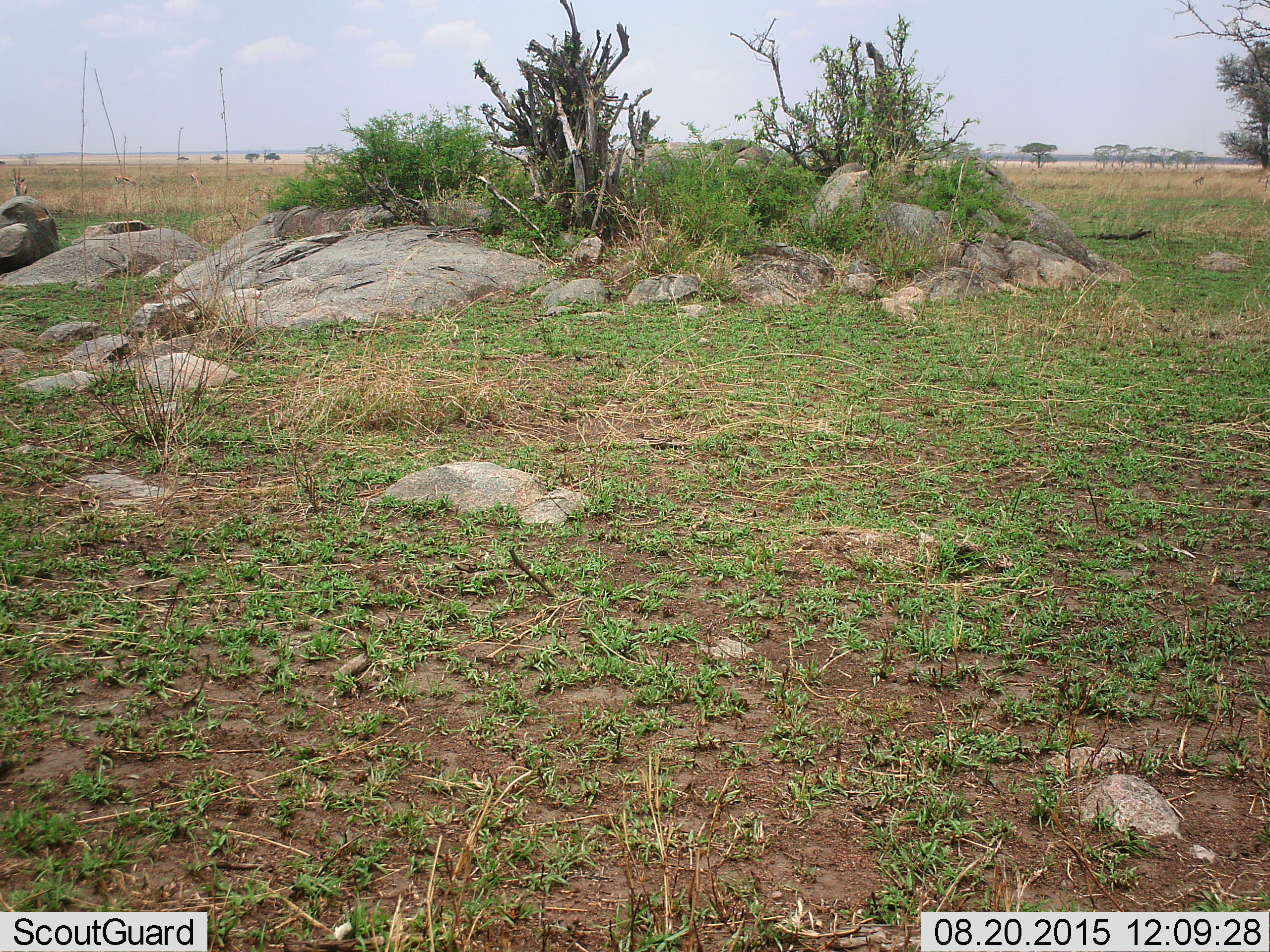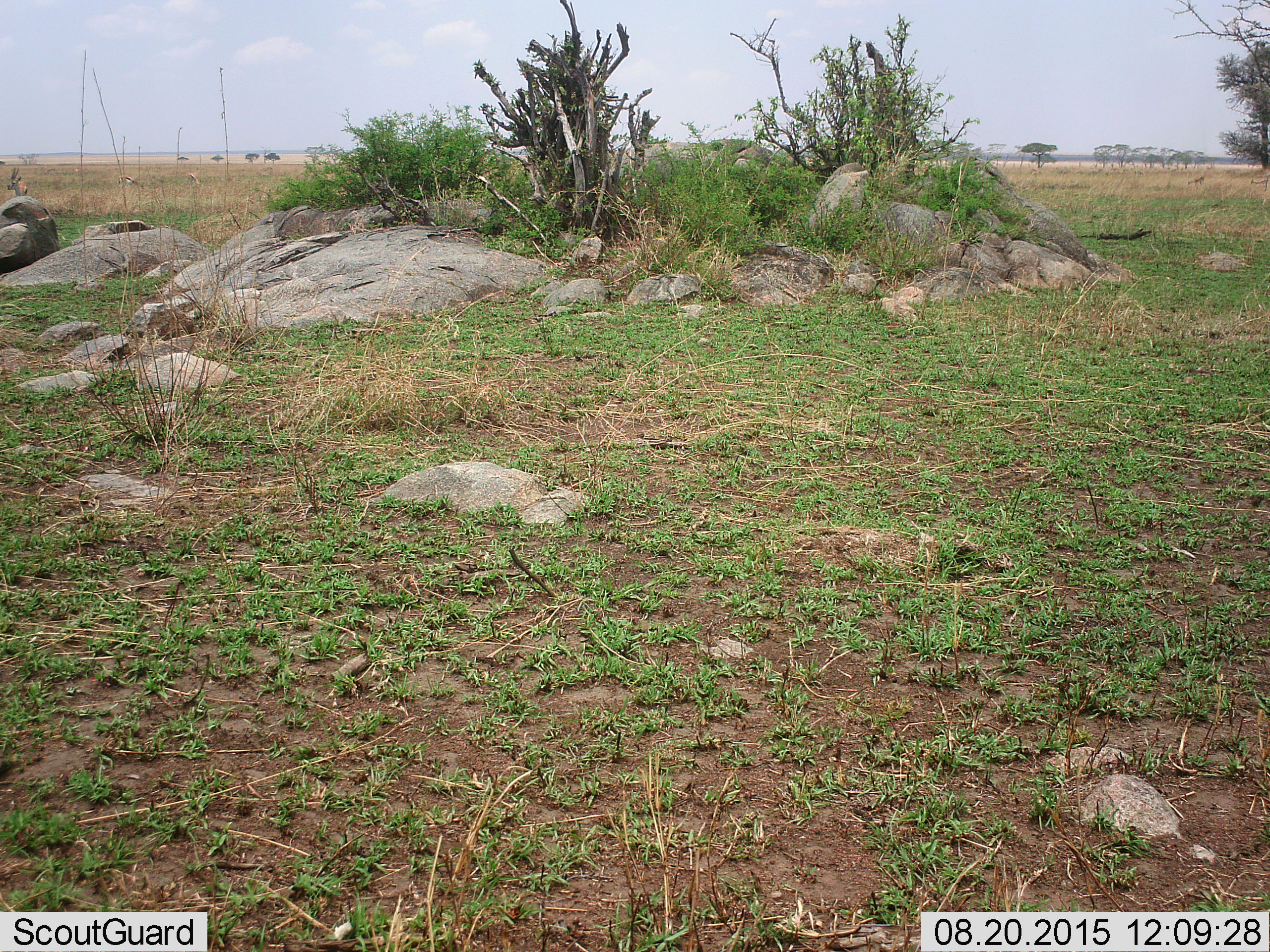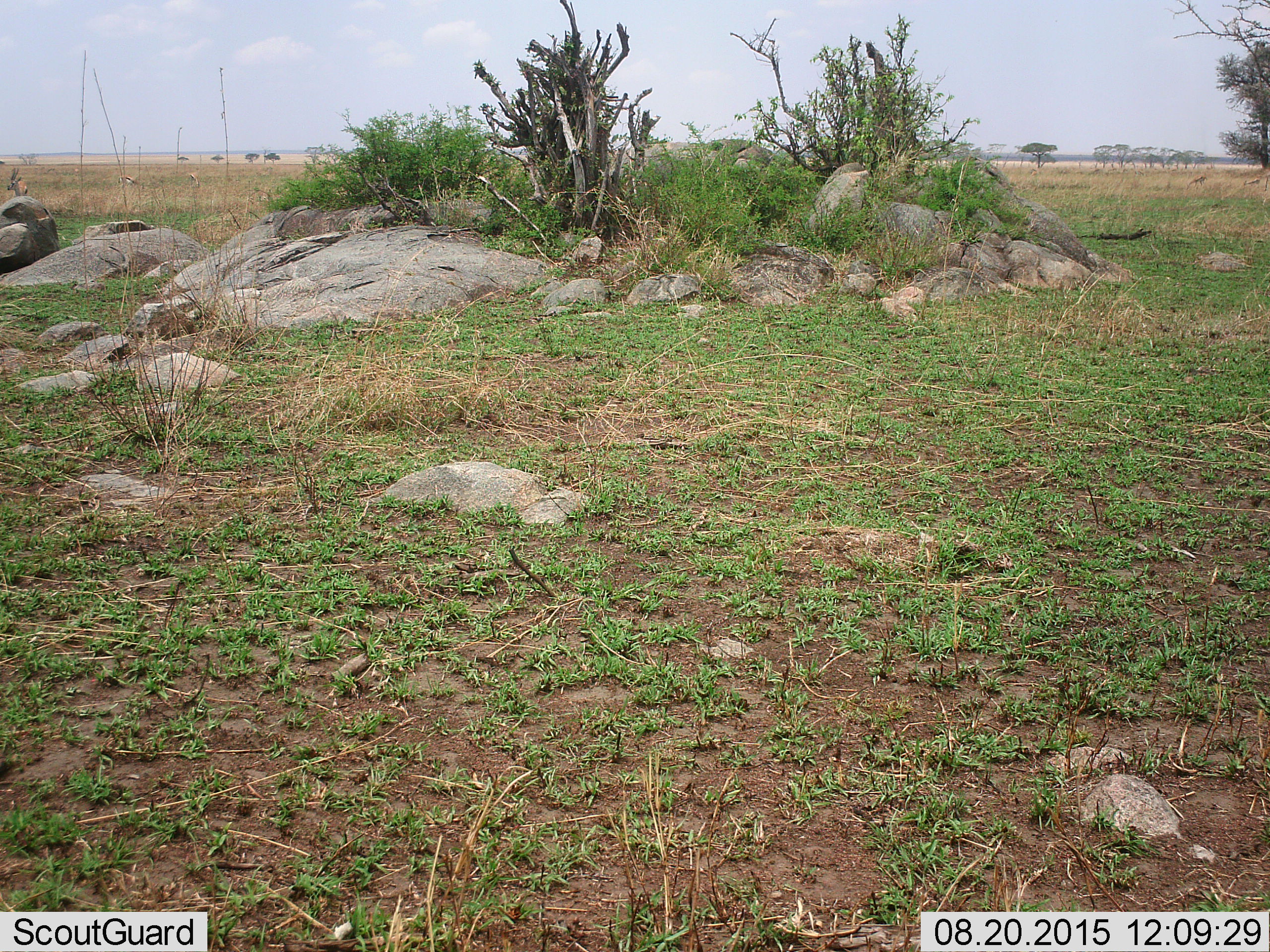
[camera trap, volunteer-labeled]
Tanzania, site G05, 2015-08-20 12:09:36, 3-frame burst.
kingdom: Animalia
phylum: Chordata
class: Mammalia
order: Artiodactyla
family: Bovidae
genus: Eudorcas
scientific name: Eudorcas thomsonii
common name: thomson's gazelle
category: gazellethomsons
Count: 3.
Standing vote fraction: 83%.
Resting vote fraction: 0%.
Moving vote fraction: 17%.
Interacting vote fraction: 0%.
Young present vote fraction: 0%.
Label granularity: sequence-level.